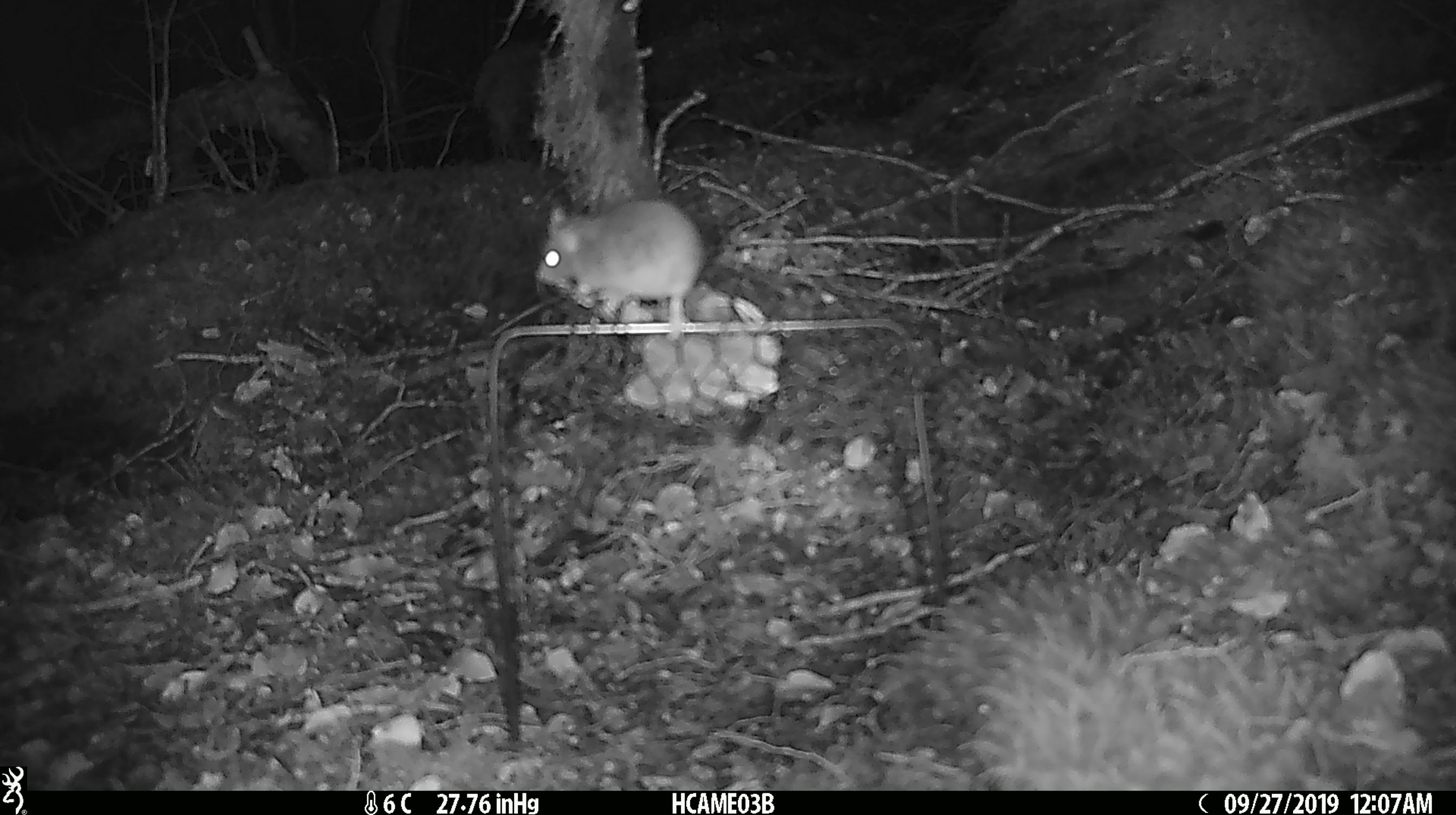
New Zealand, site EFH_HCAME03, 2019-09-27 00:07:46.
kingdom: Animalia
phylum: Chordata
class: Mammalia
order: Rodentia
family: Muridae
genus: Mus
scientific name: Mus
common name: mouse